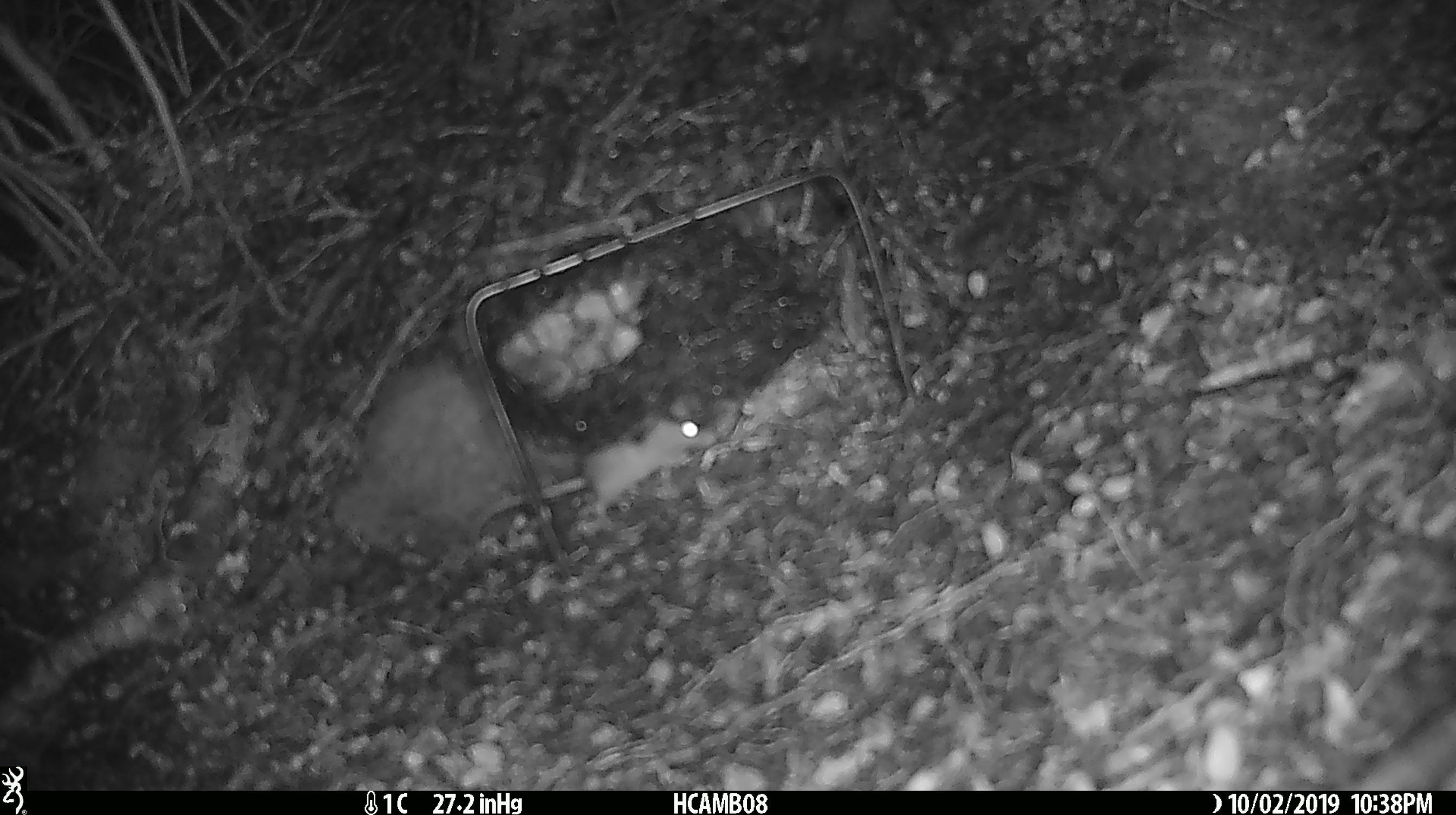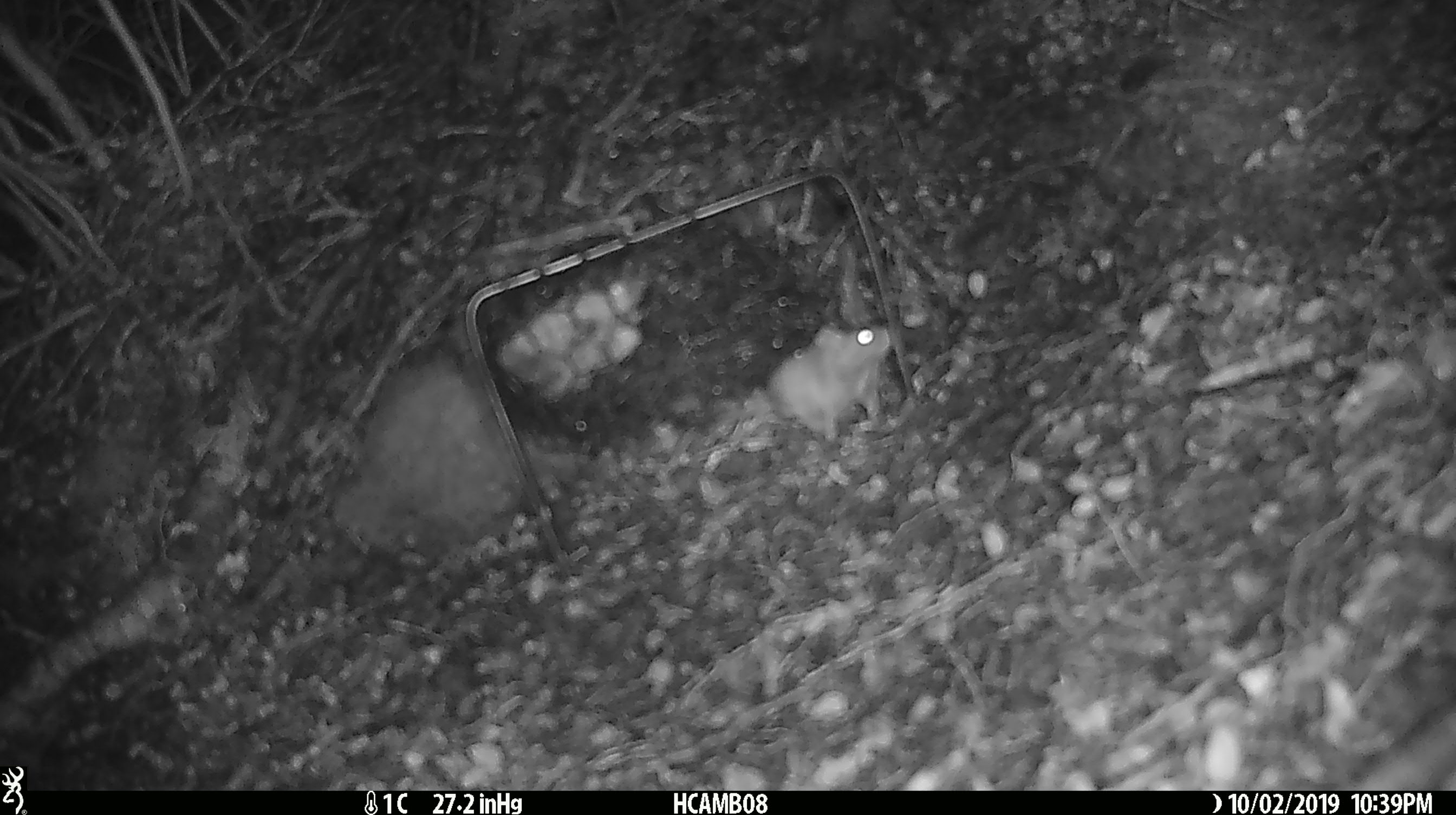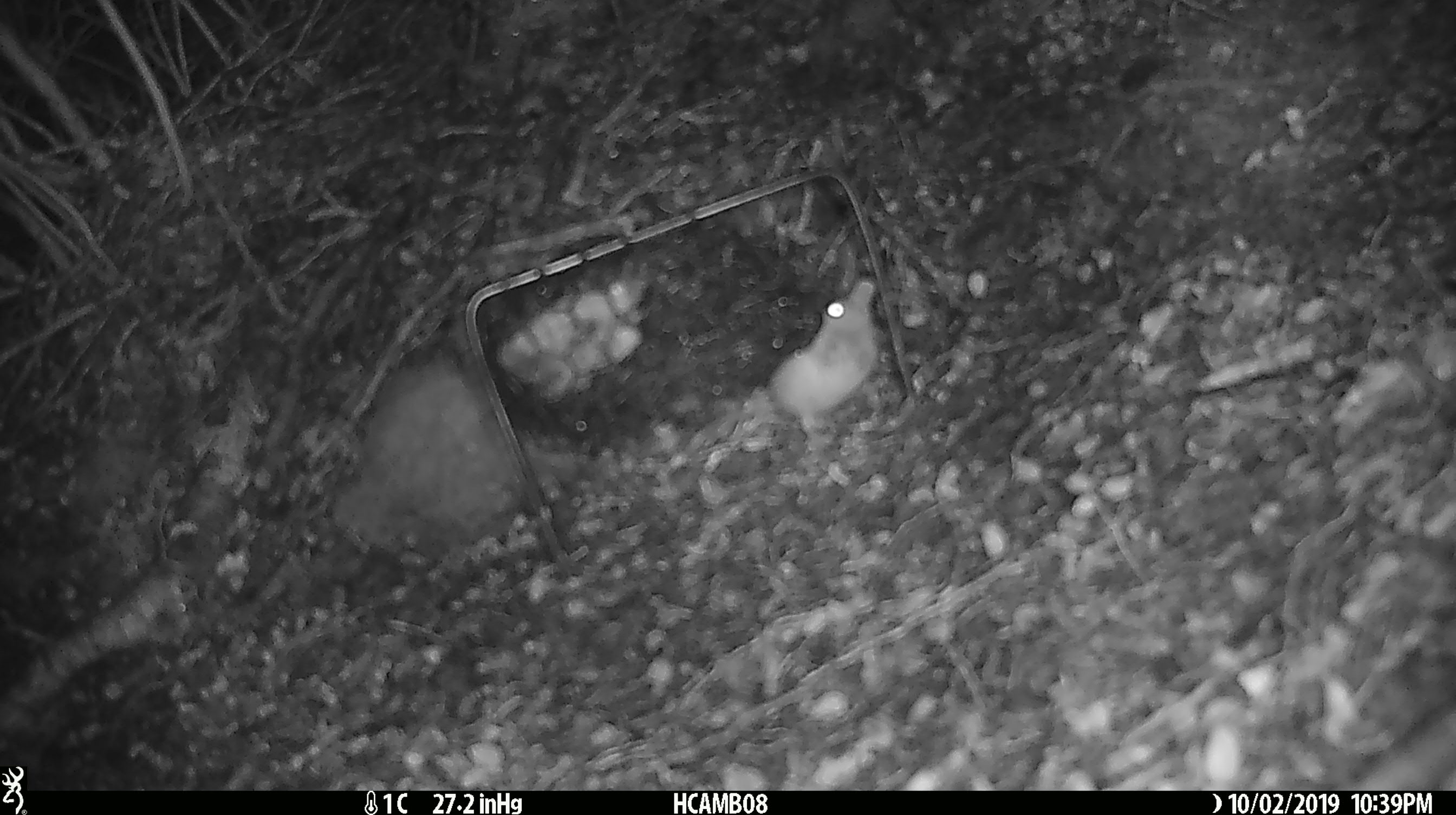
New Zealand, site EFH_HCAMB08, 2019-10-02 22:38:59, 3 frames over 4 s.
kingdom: Animalia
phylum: Chordata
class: Mammalia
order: Rodentia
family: Muridae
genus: Mus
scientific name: Mus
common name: mouse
Mouse (Mus).